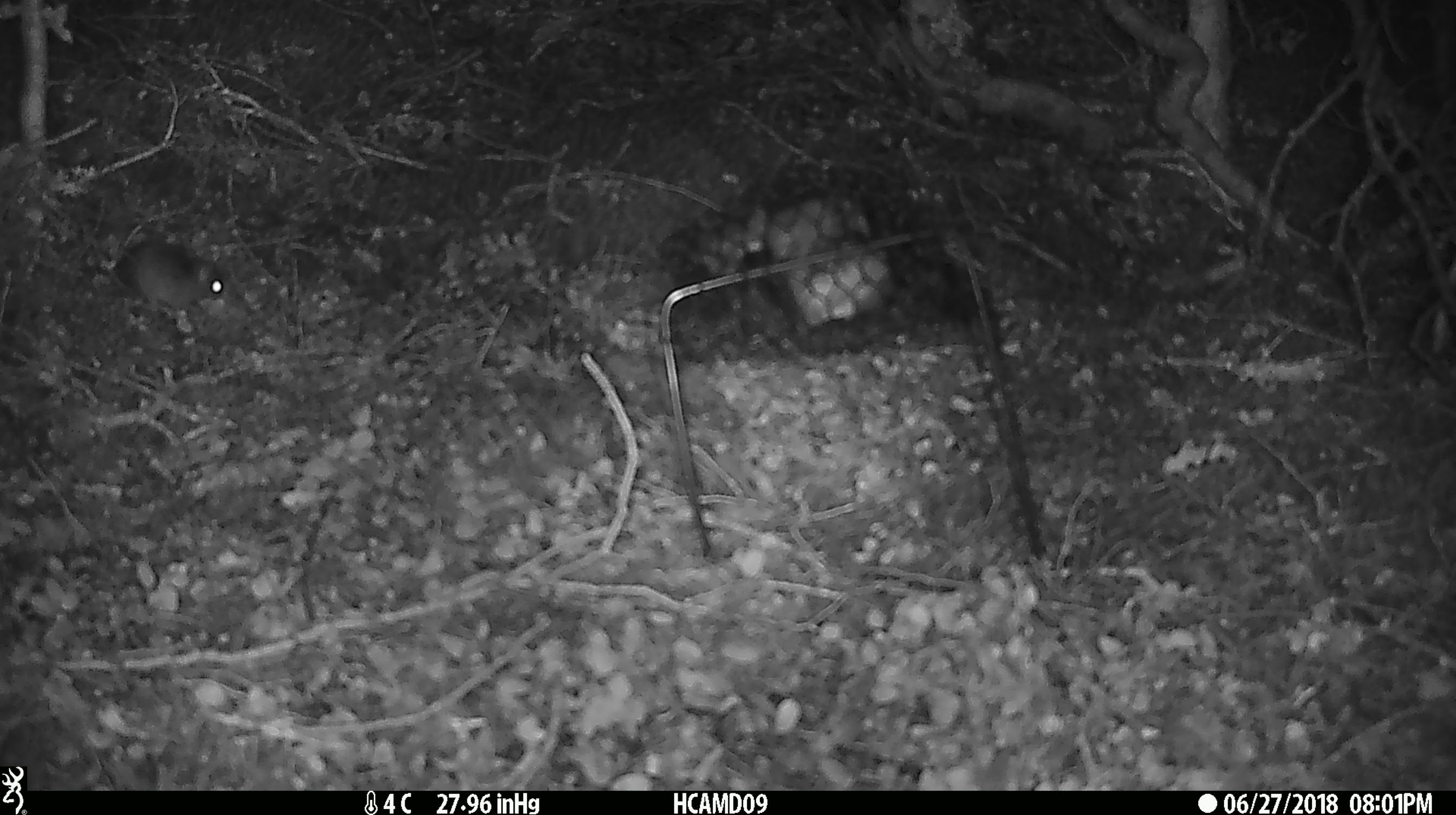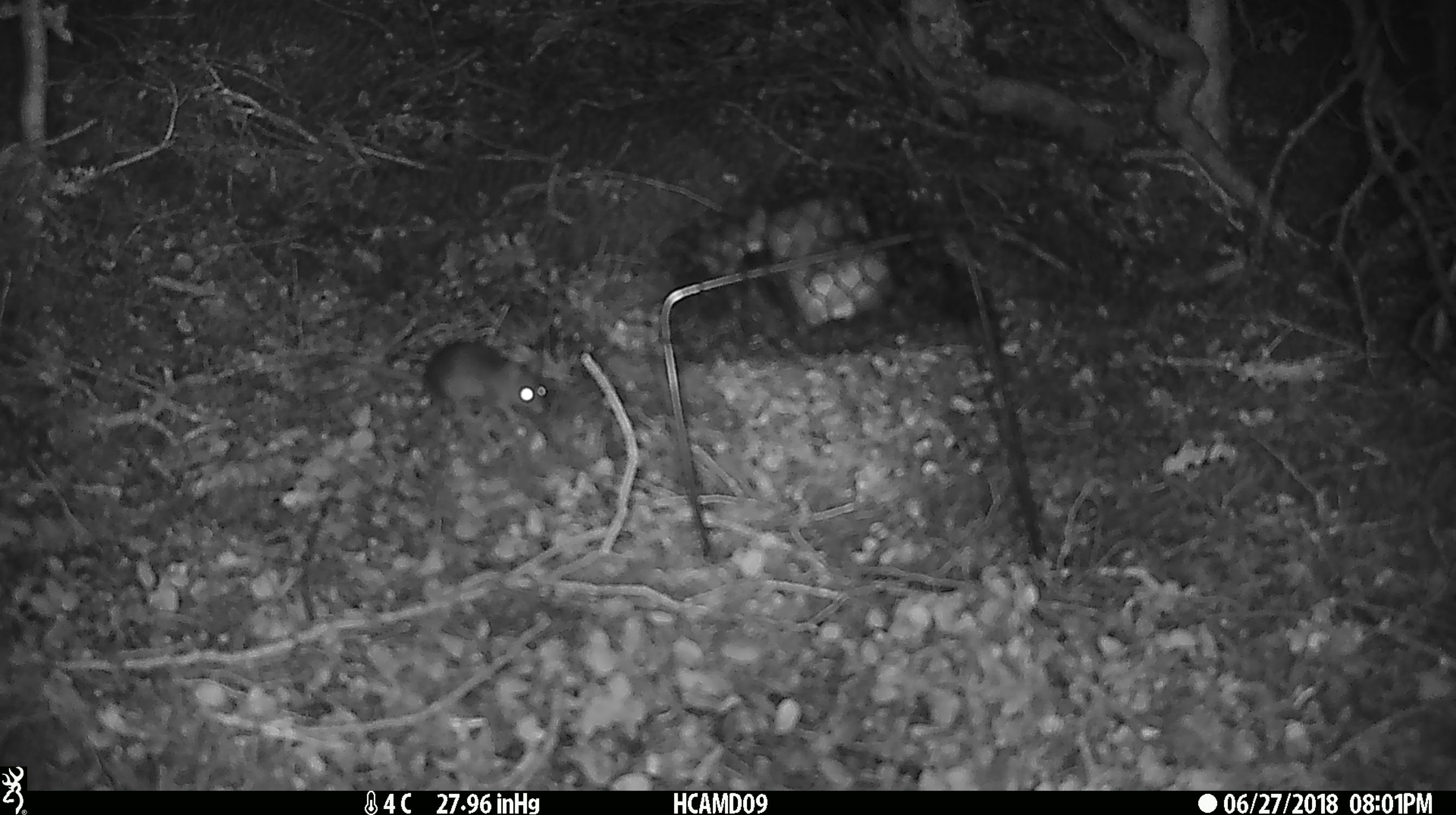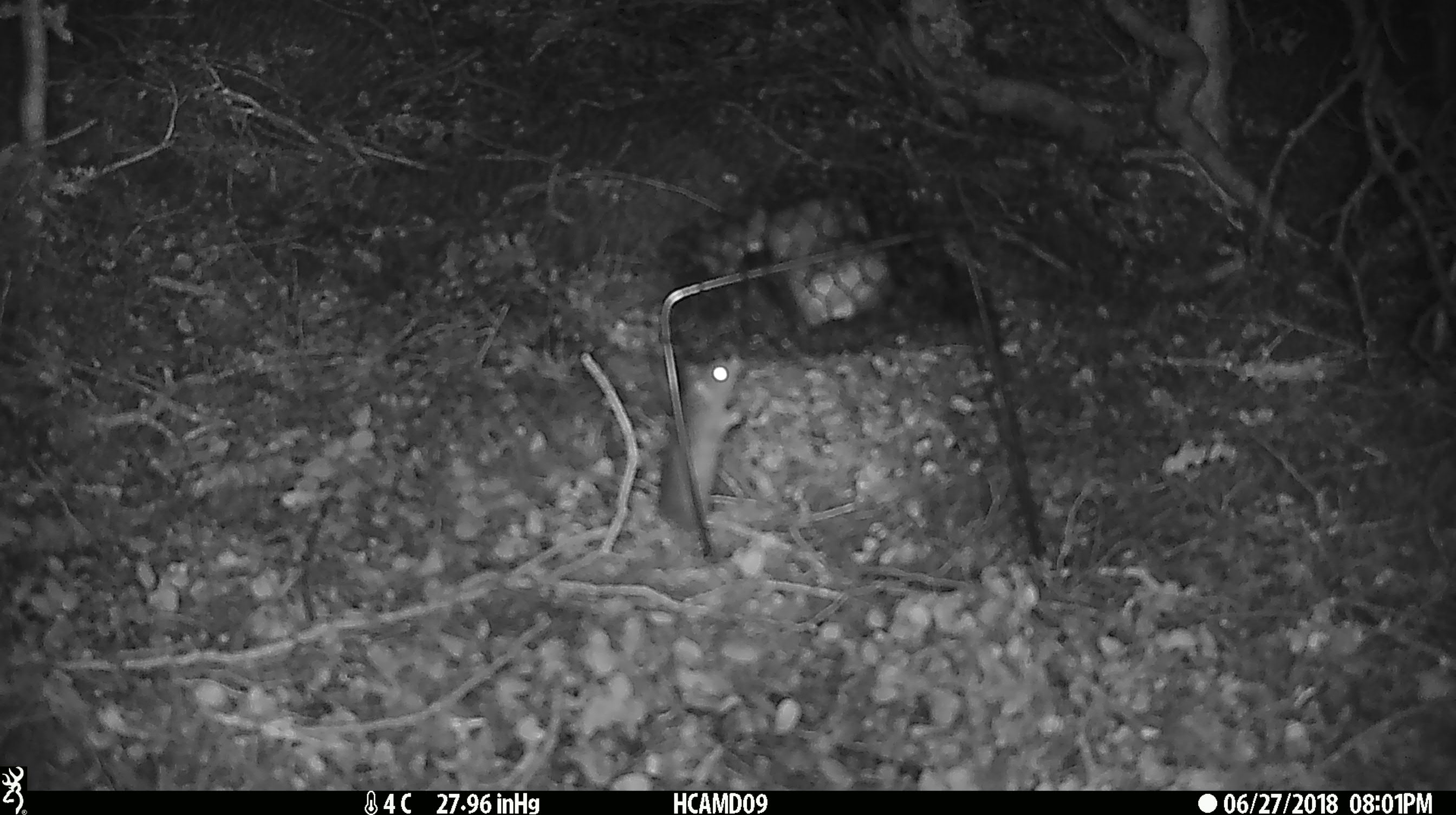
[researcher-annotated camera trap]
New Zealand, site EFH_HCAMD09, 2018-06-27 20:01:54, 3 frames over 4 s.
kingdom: Animalia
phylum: Chordata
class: Mammalia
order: Rodentia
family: Muridae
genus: Mus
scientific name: Mus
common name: mouse